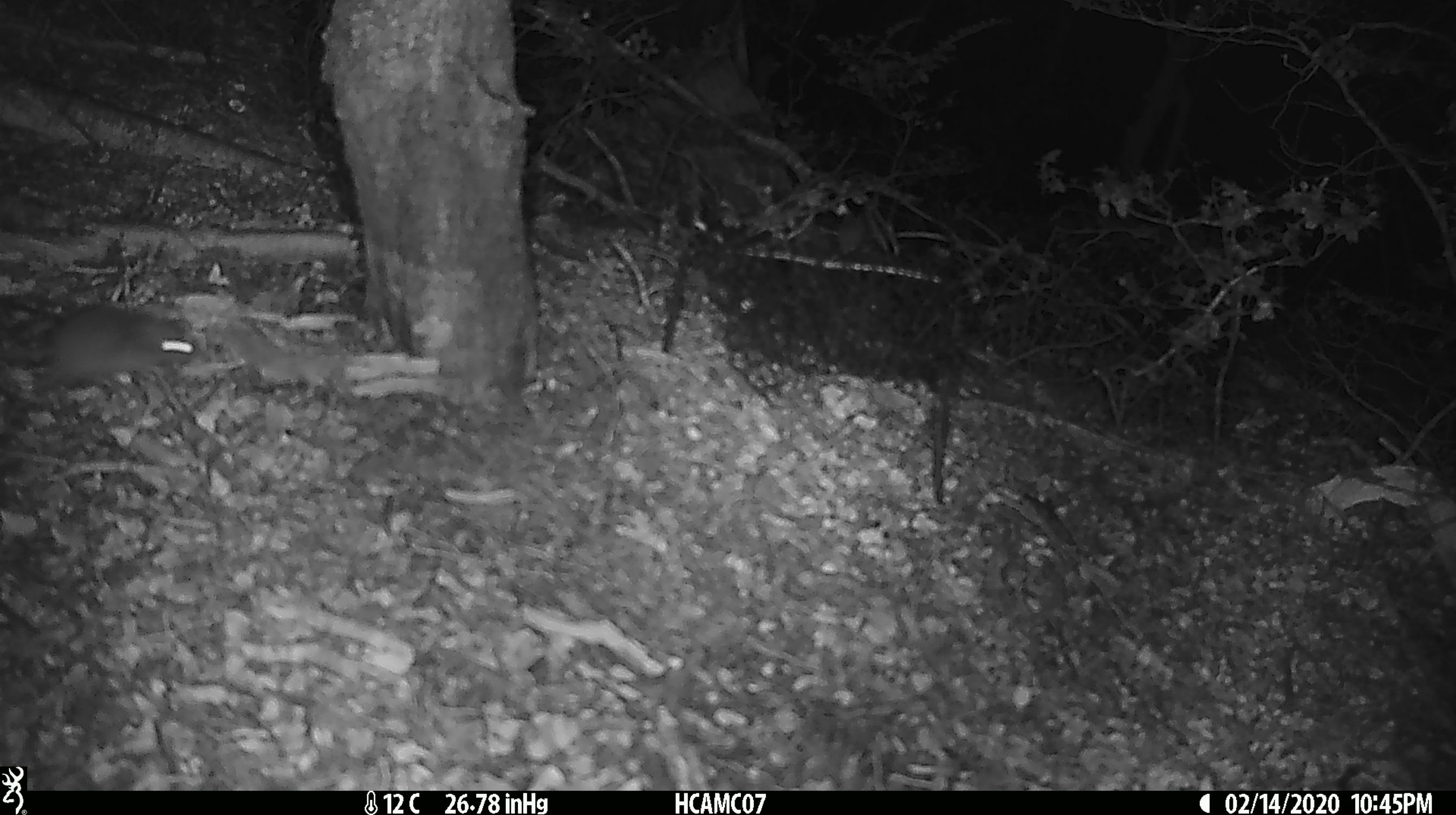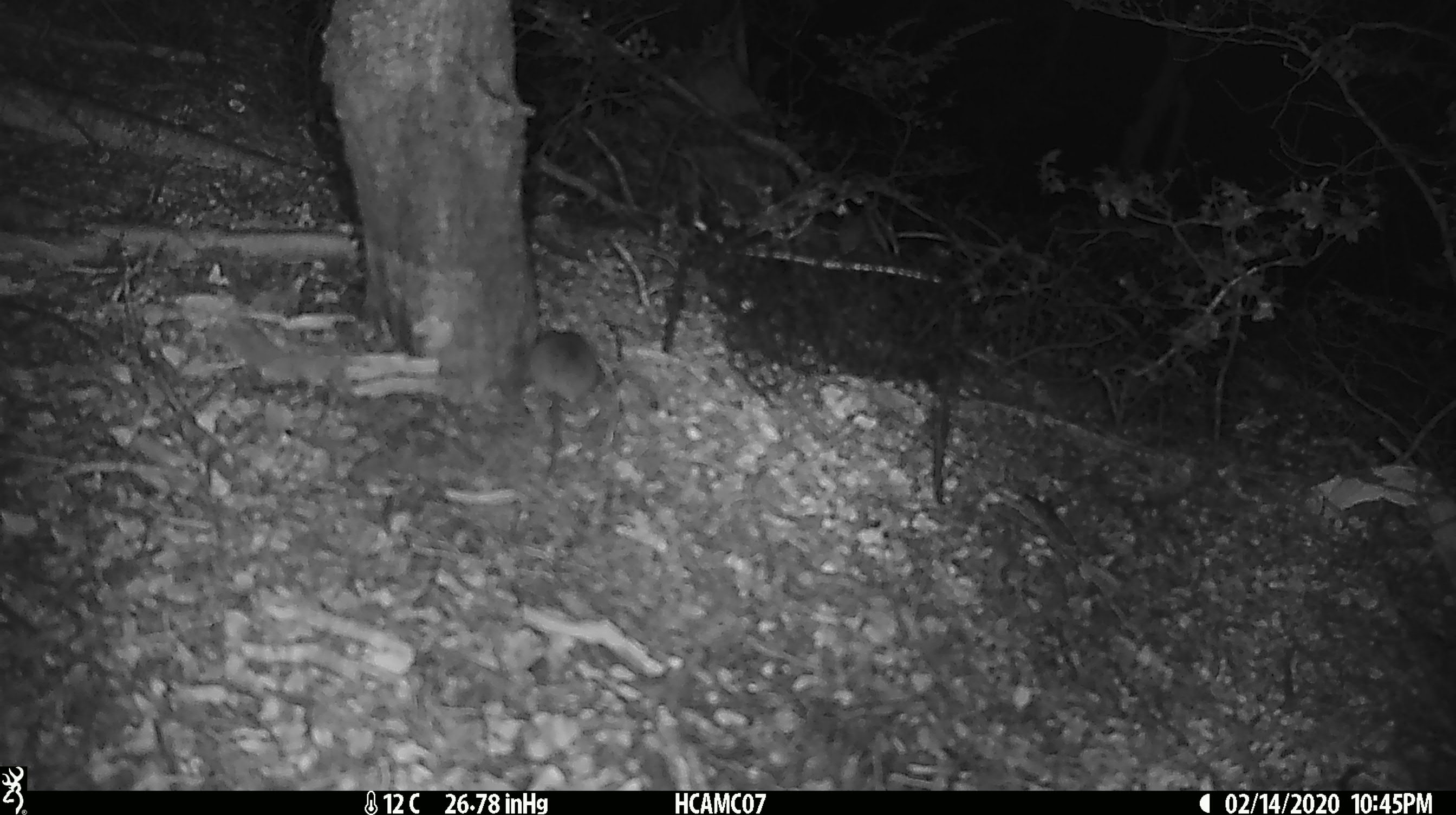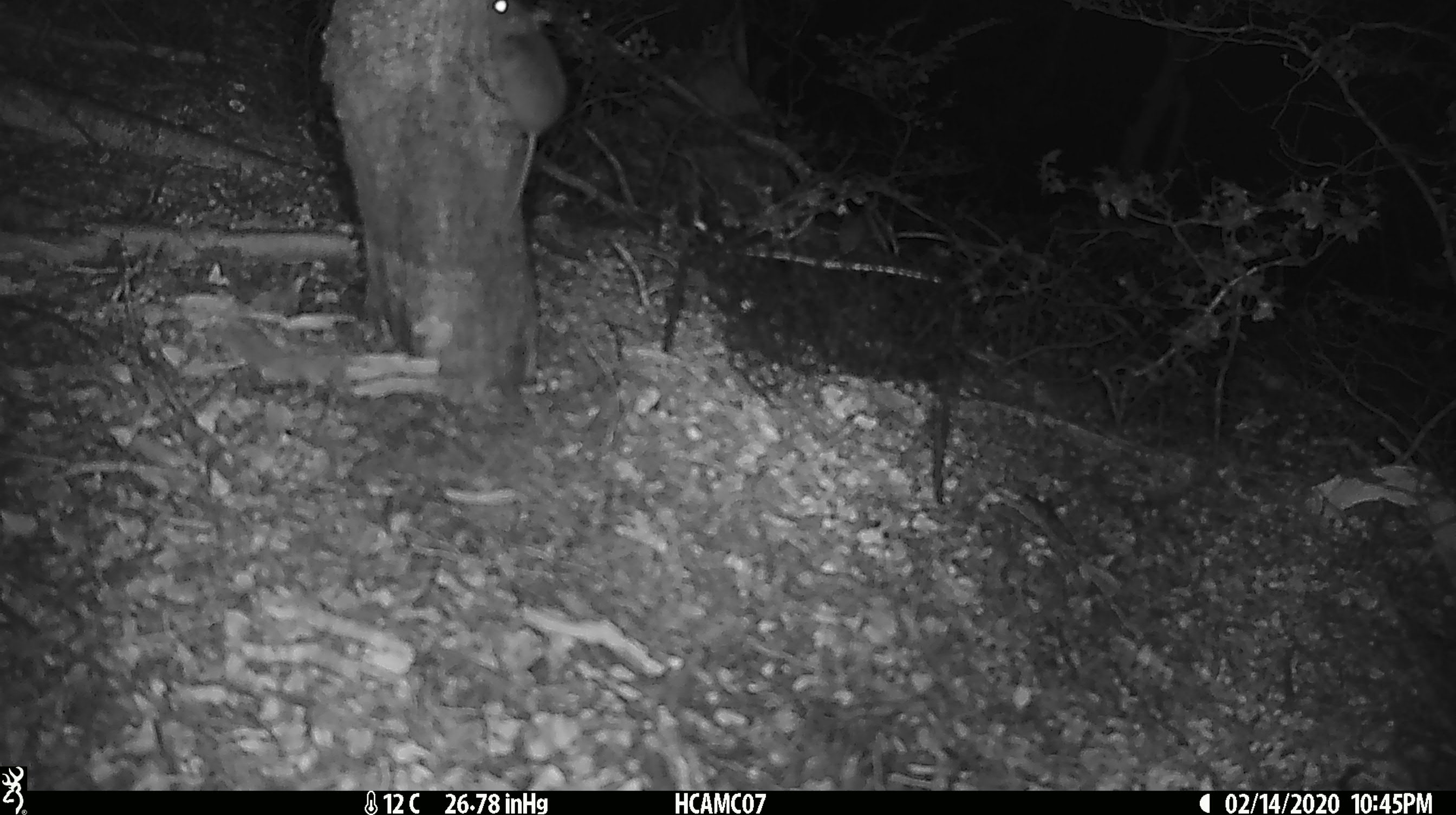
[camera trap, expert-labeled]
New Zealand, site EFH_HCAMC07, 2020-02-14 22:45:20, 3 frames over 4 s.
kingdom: Animalia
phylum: Chordata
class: Mammalia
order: Rodentia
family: Muridae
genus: Mus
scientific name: Mus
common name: mouse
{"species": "mouse (Mus)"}